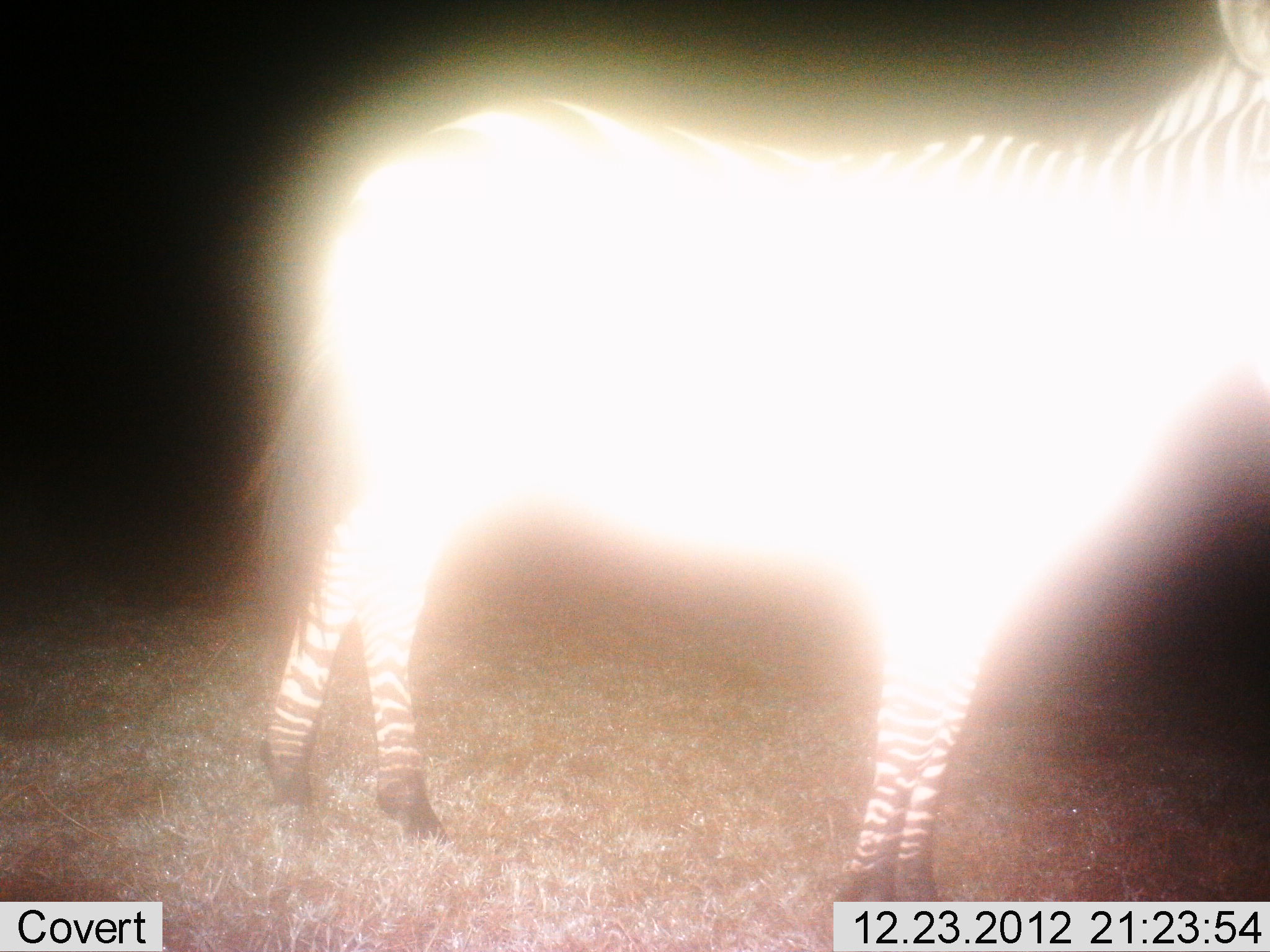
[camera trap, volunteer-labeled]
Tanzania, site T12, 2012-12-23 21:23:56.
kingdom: Animalia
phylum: Chordata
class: Mammalia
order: Perissodactyla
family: Equidae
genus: Equus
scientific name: Equus quagga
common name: plains zebra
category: zebra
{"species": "zebra (plains zebra) (Equus quagga)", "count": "1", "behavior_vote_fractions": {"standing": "100%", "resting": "0%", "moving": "0%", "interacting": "0%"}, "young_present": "0%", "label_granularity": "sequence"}